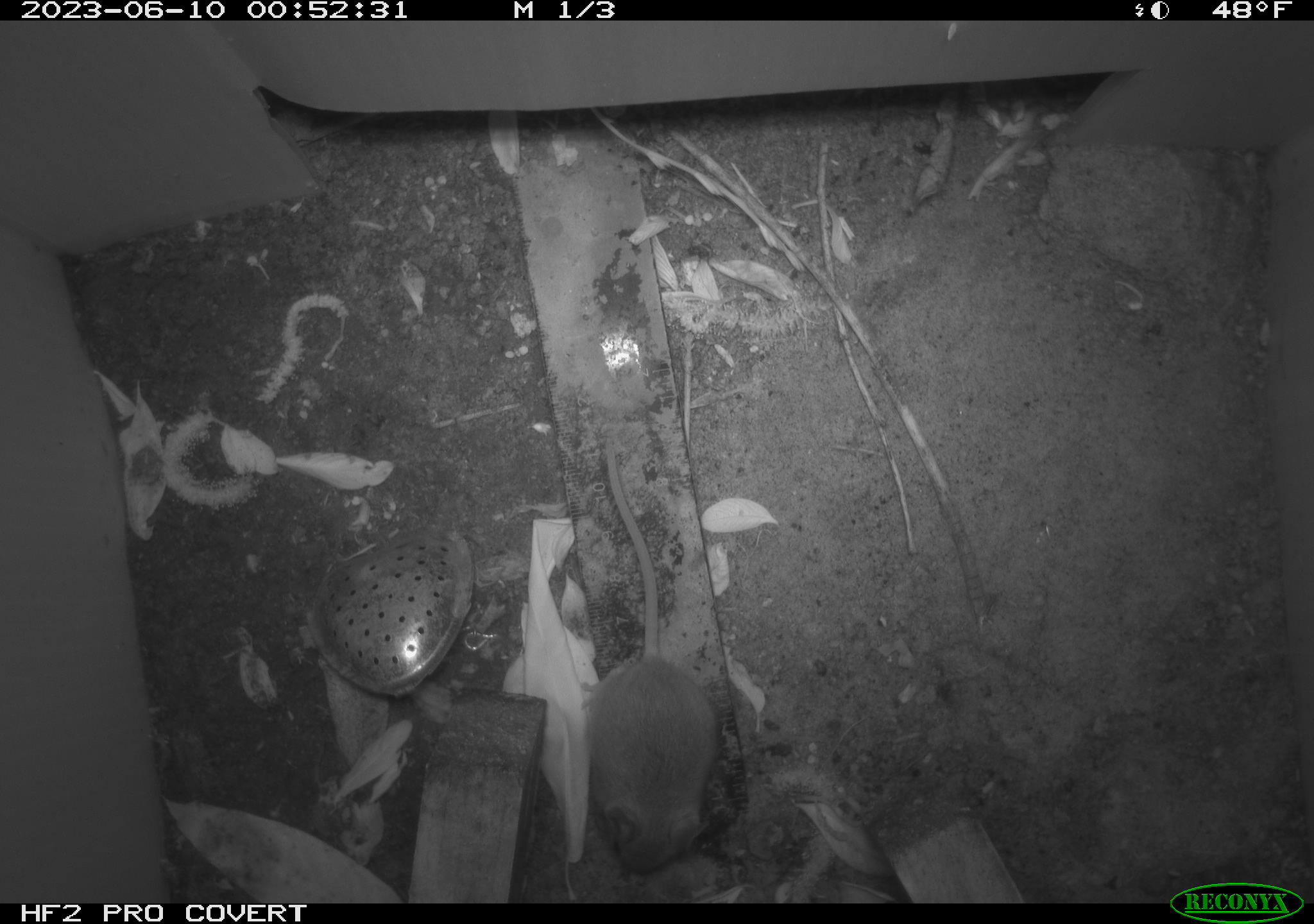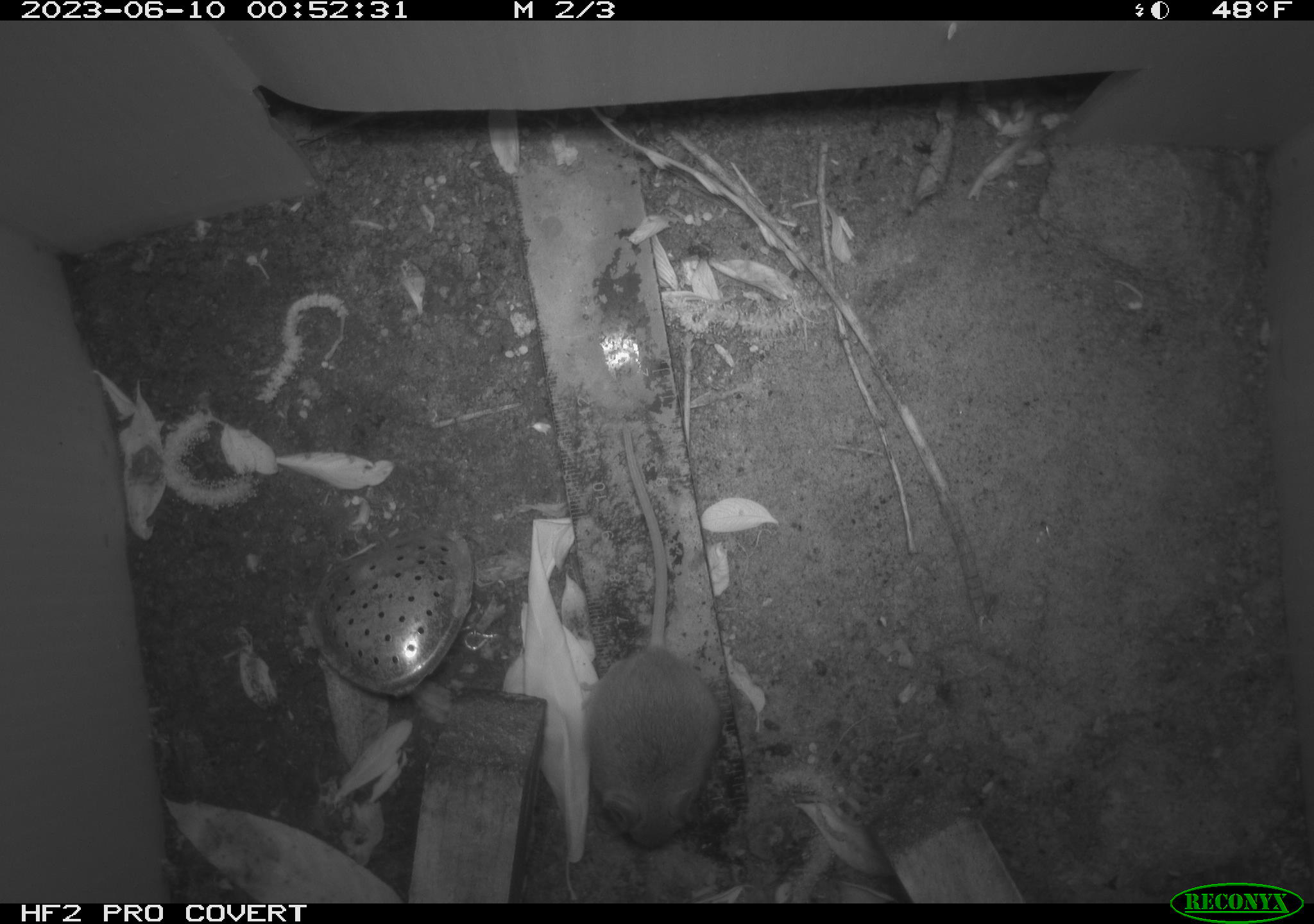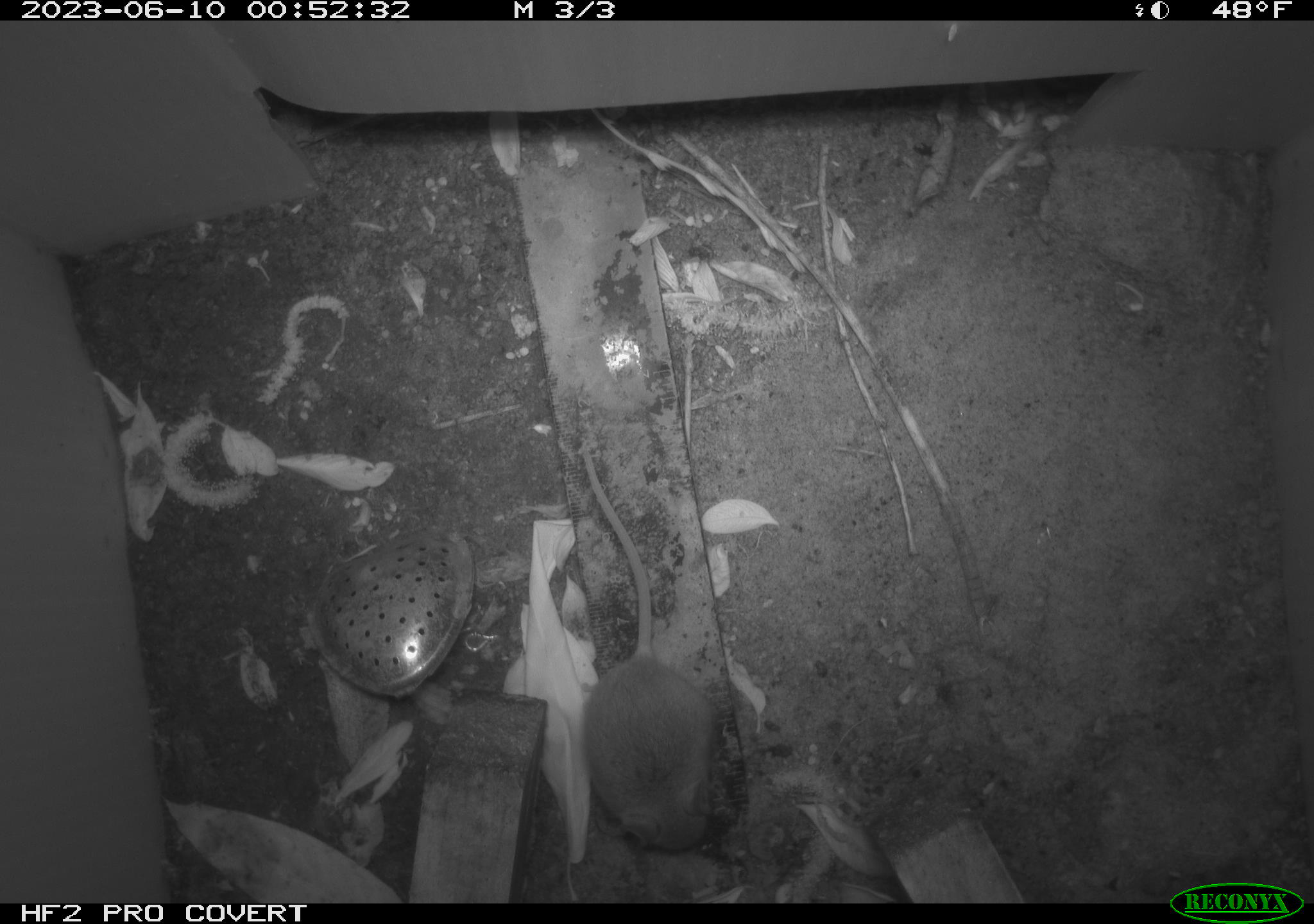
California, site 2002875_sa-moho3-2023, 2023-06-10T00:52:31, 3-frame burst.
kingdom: Animalia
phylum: Chordata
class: Mammalia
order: Rodentia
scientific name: Rodentia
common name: mouse species